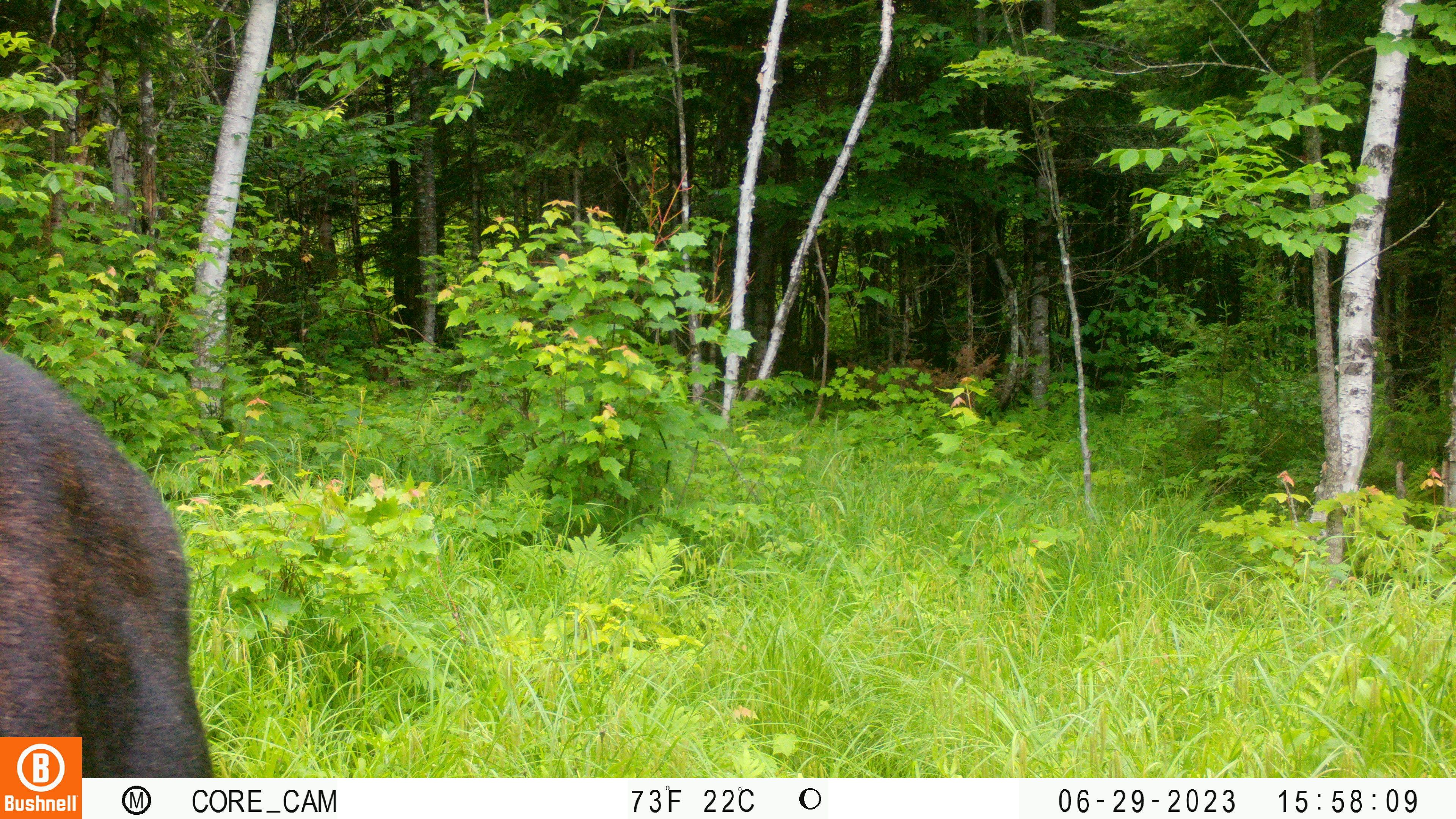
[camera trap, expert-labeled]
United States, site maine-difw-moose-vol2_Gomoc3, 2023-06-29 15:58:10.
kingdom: Animalia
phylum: Chordata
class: Mammalia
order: Artiodactyla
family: Cervidae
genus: Alces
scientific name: Alces alces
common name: moose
Moose (Alces alces).